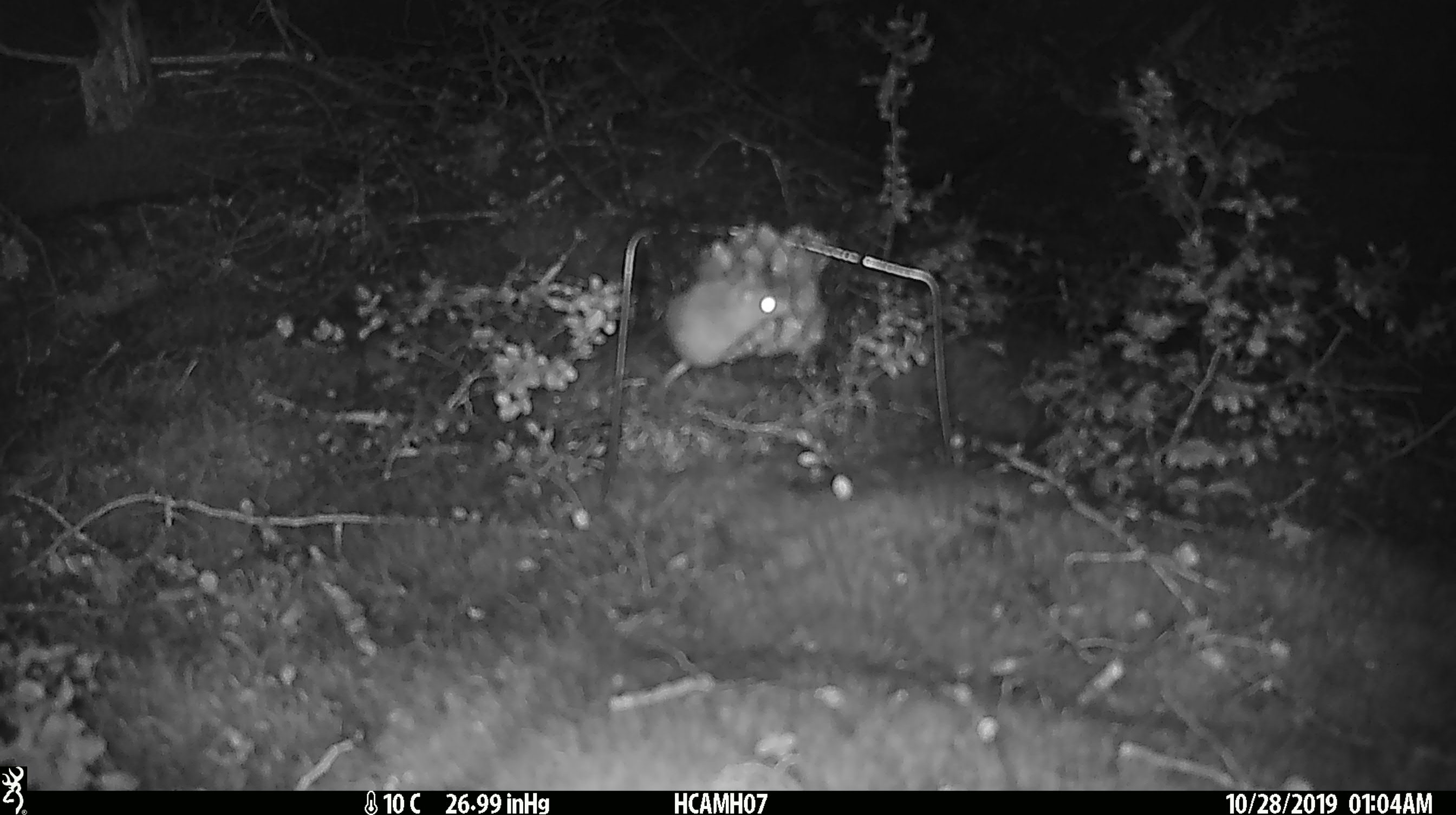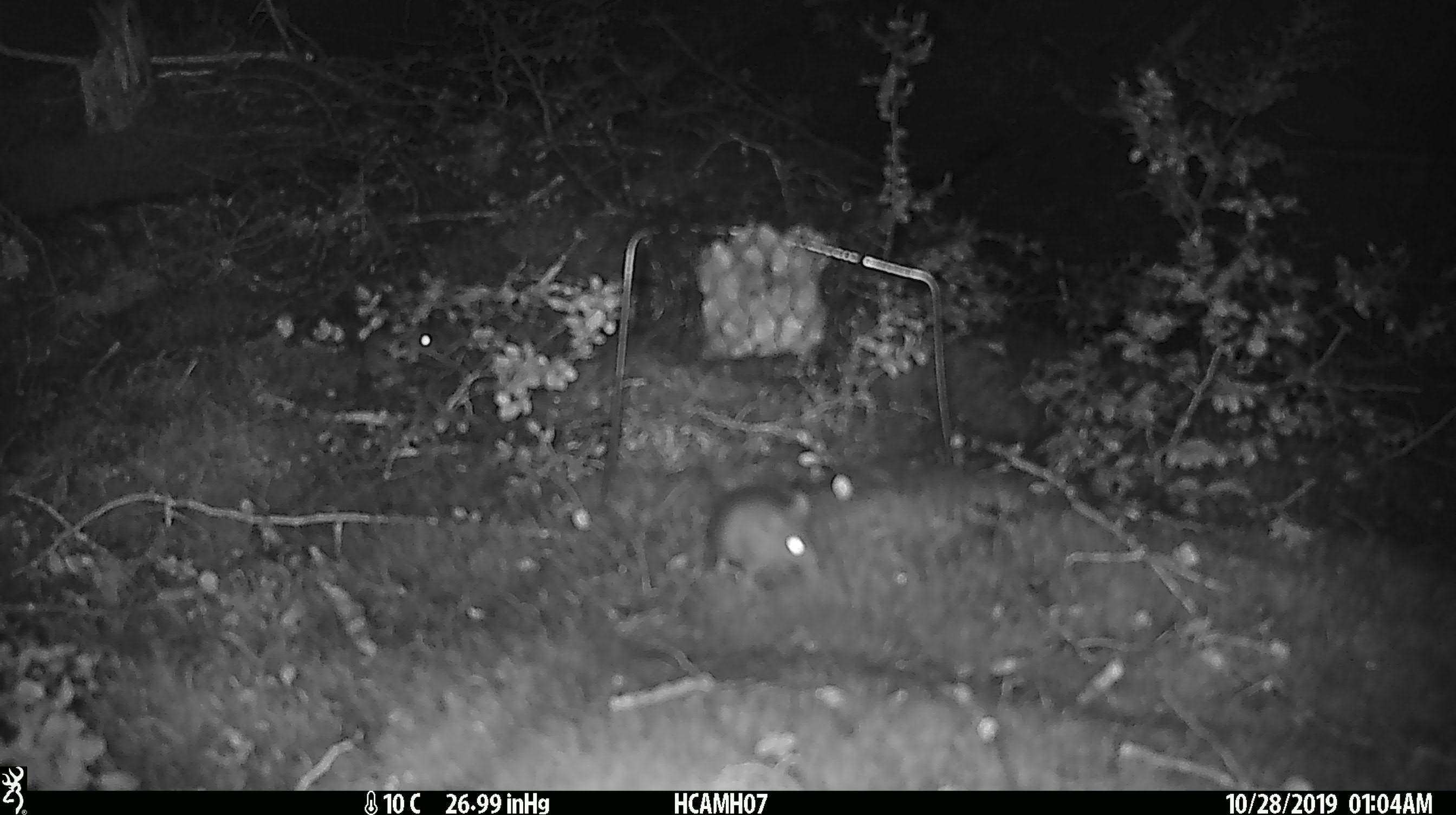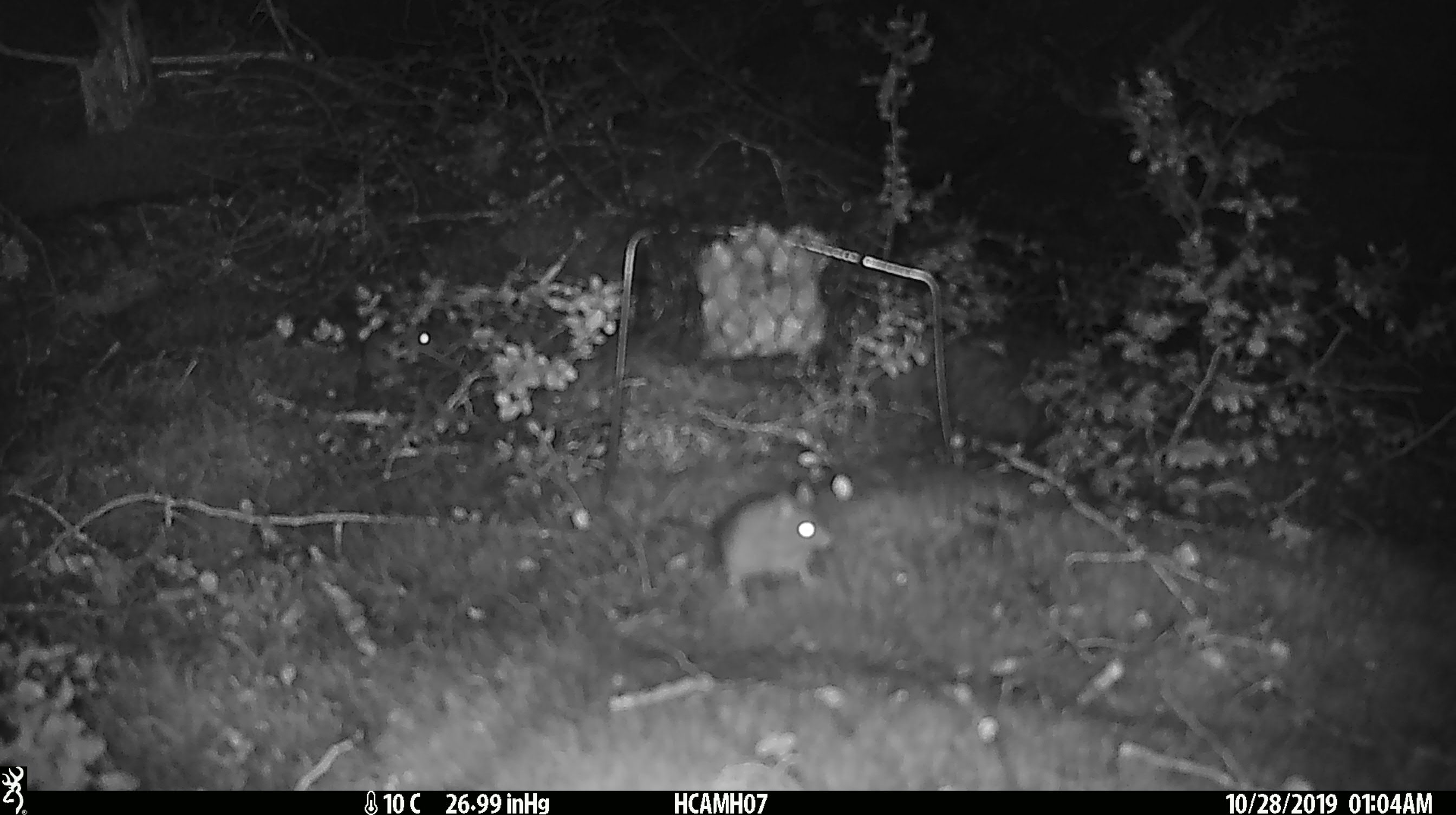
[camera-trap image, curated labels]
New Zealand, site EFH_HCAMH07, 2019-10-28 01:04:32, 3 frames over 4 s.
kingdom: Animalia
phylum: Chordata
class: Mammalia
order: Rodentia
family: Muridae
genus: Mus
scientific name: Mus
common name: mouse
Mouse (Mus).